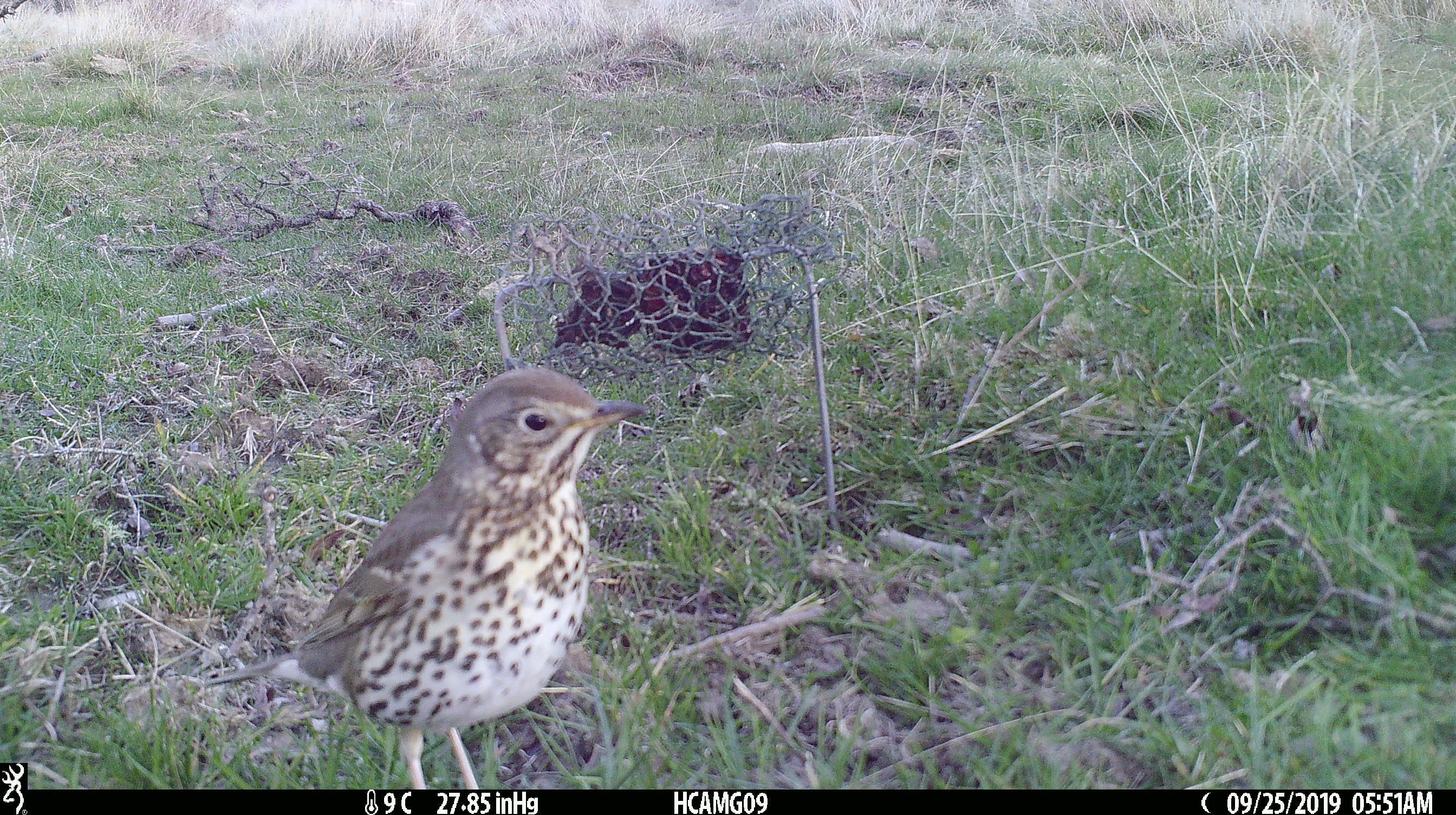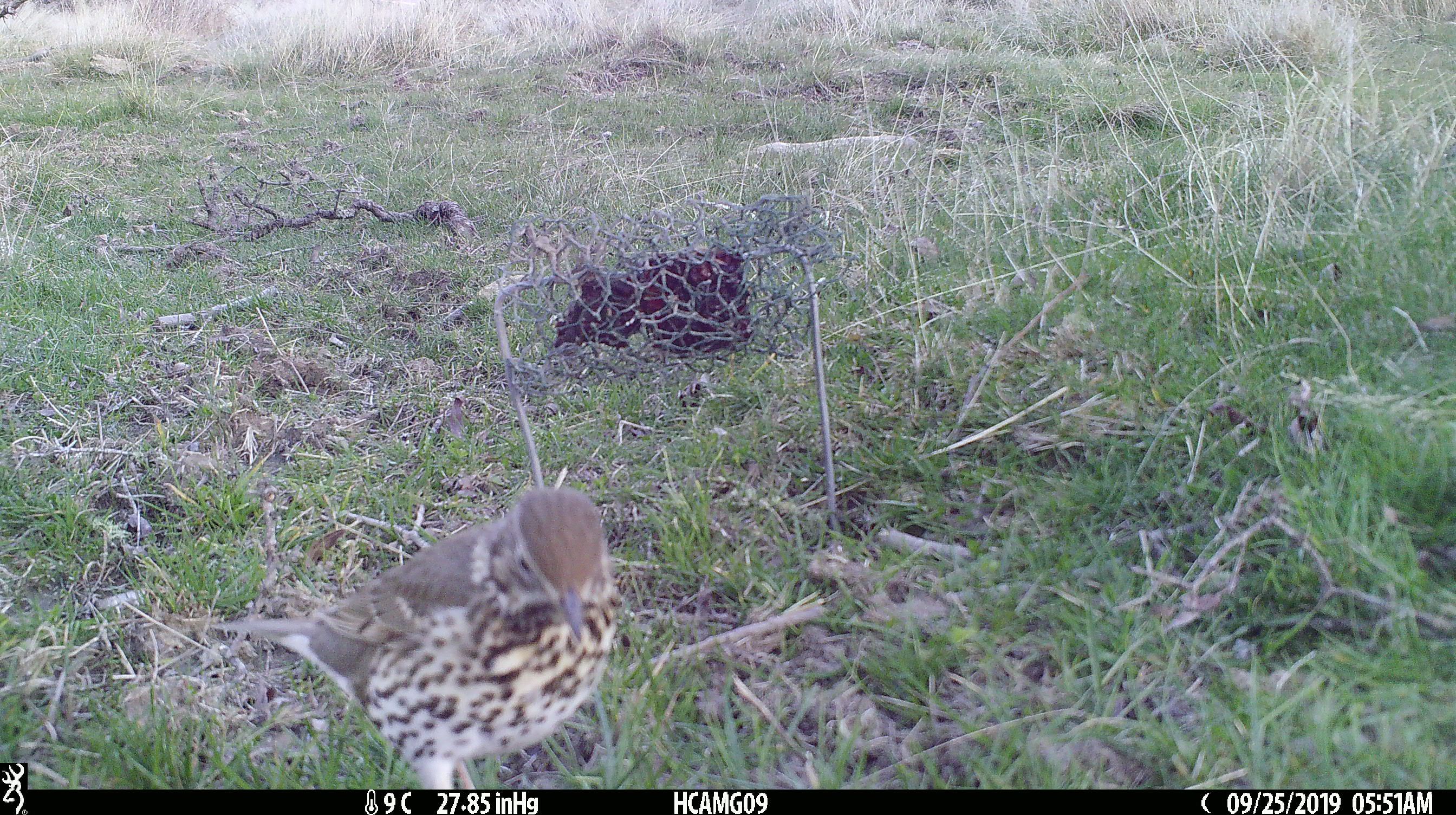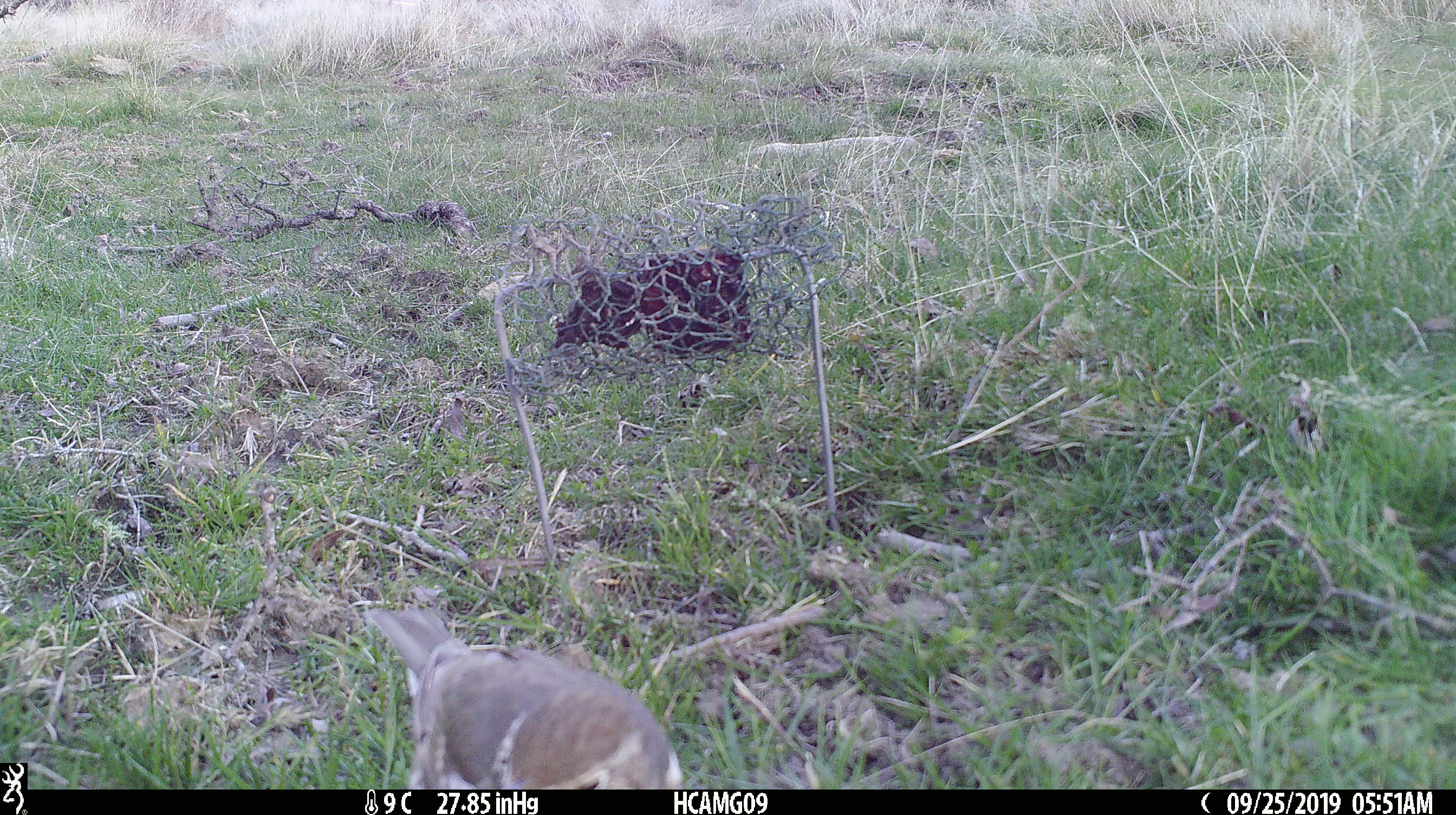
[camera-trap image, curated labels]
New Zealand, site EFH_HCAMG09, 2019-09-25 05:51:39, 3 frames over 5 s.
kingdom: Animalia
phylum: Chordata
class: Aves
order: Passeriformes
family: Turdidae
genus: Turdus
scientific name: Turdus philomelos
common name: song thrush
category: thrush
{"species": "thrush (song thrush) (Turdus philomelos)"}